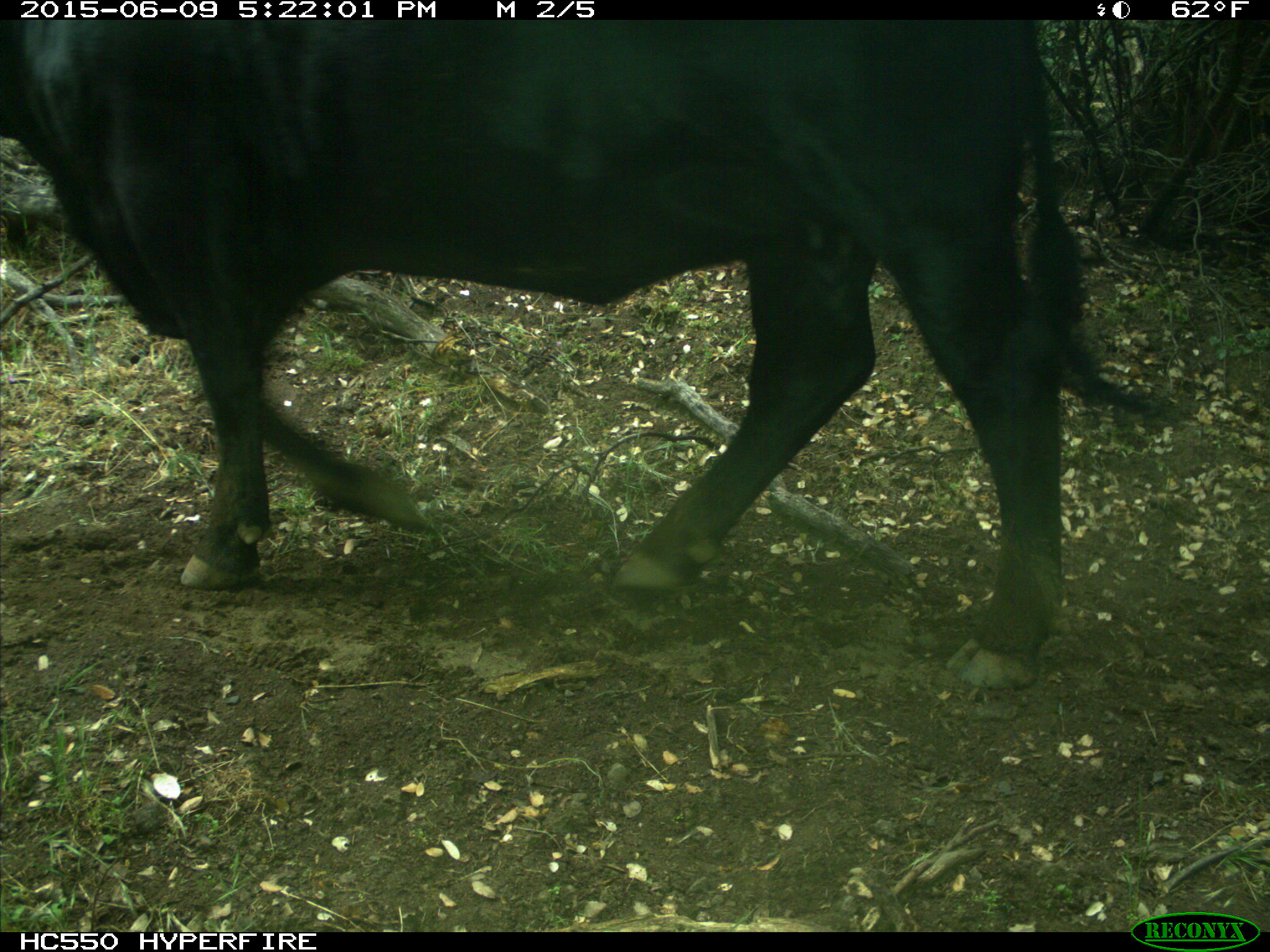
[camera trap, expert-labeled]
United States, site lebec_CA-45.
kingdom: Animalia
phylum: Chordata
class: Mammalia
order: Artiodactyla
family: Bovidae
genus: Bos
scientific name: Bos taurus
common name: domestic cow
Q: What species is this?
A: Bos taurus (domestic cow).